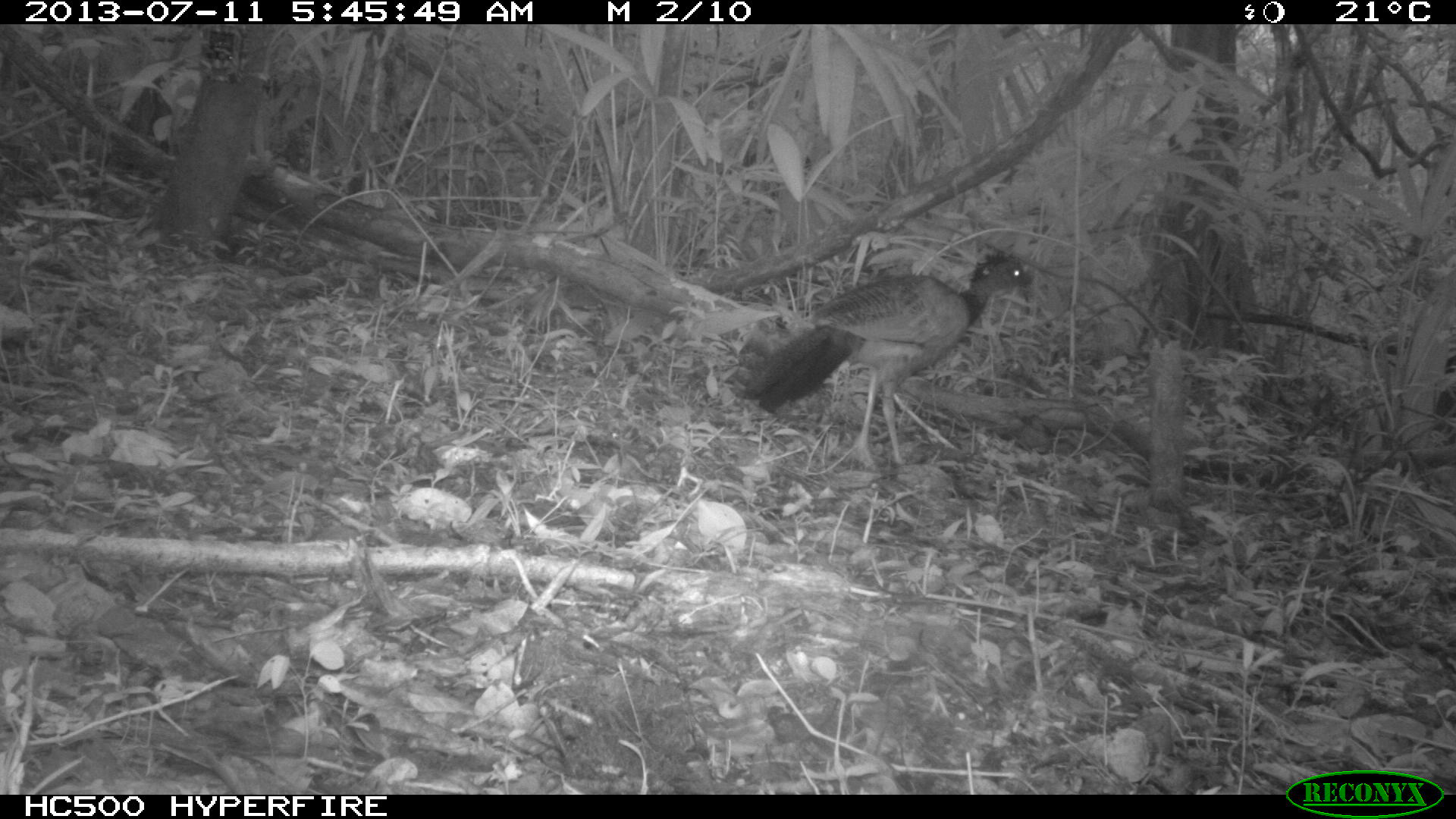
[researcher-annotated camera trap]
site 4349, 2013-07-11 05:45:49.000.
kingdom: Animalia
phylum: Chordata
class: Aves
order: Galliformes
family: Cracidae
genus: Crax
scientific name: Crax rubra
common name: great curassow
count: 1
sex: female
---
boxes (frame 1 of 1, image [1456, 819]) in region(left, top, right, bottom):
crax rubra: region(736, 250, 1046, 468)